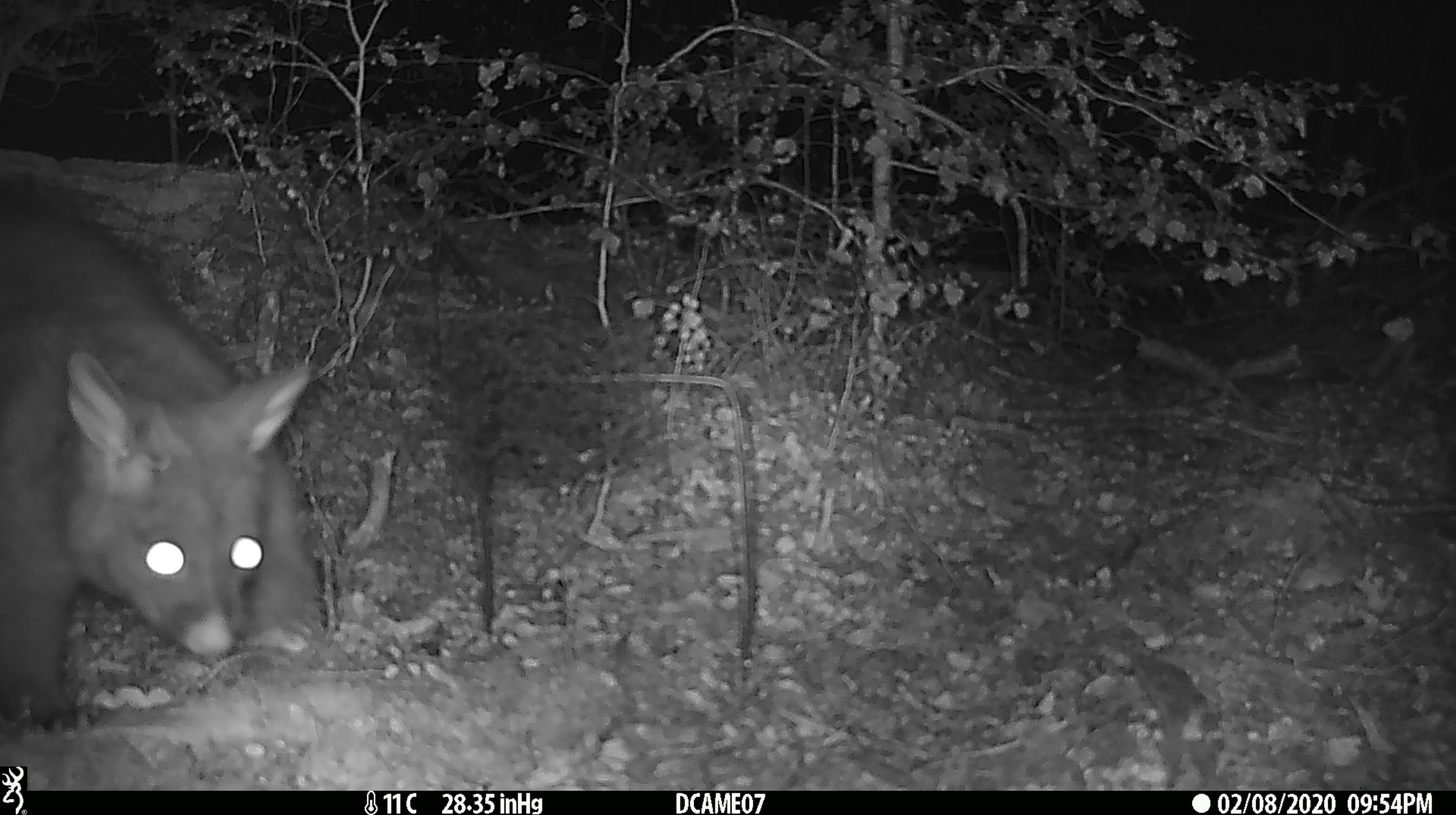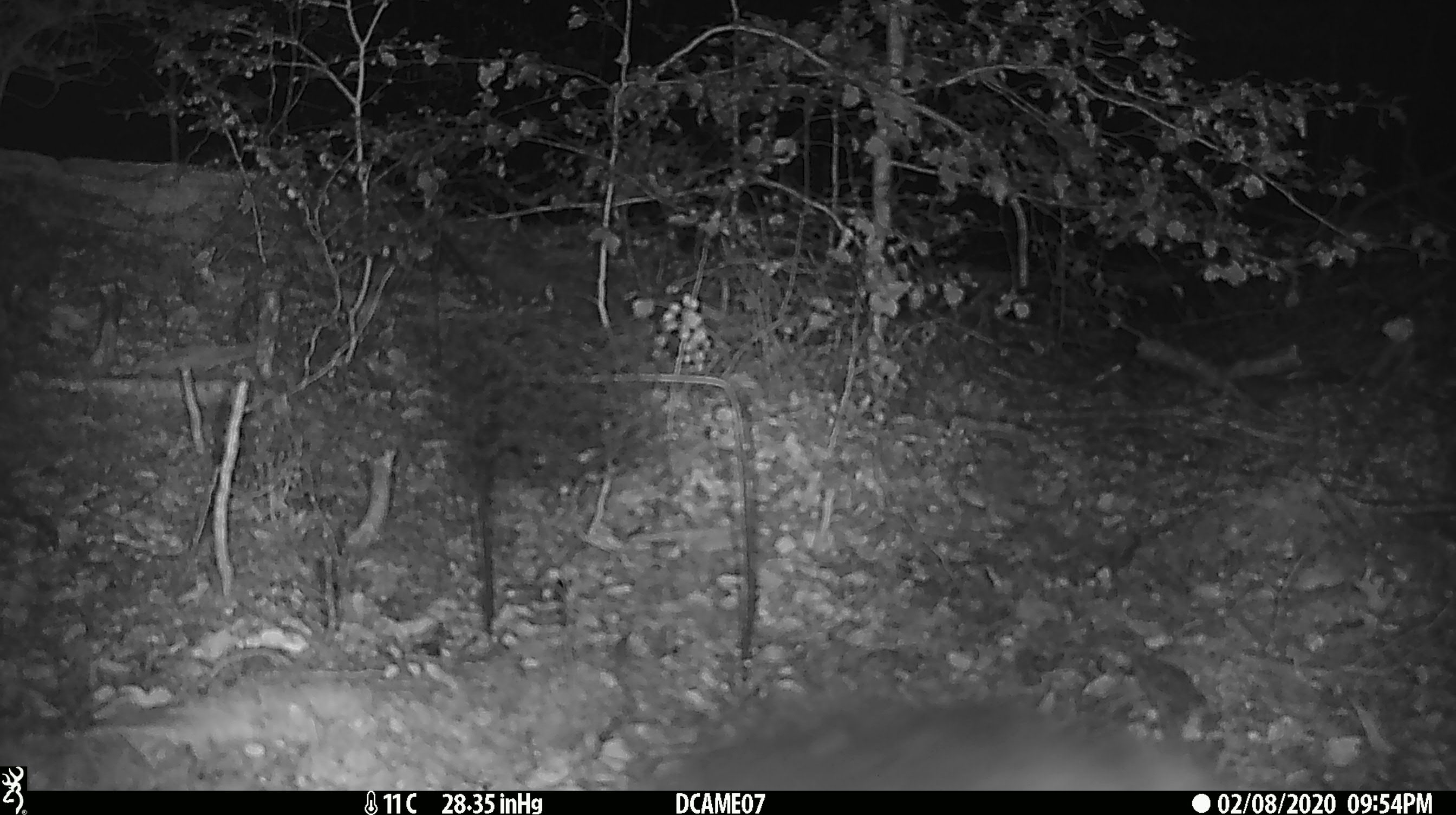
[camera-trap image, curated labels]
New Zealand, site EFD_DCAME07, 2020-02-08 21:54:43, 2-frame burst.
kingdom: Animalia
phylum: Chordata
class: Mammalia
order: Diprotodontia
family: Phalangeridae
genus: Trichosurus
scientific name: Trichosurus vulpecula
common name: common brushtail possum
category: possum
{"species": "possum (common brushtail possum) (Trichosurus vulpecula)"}